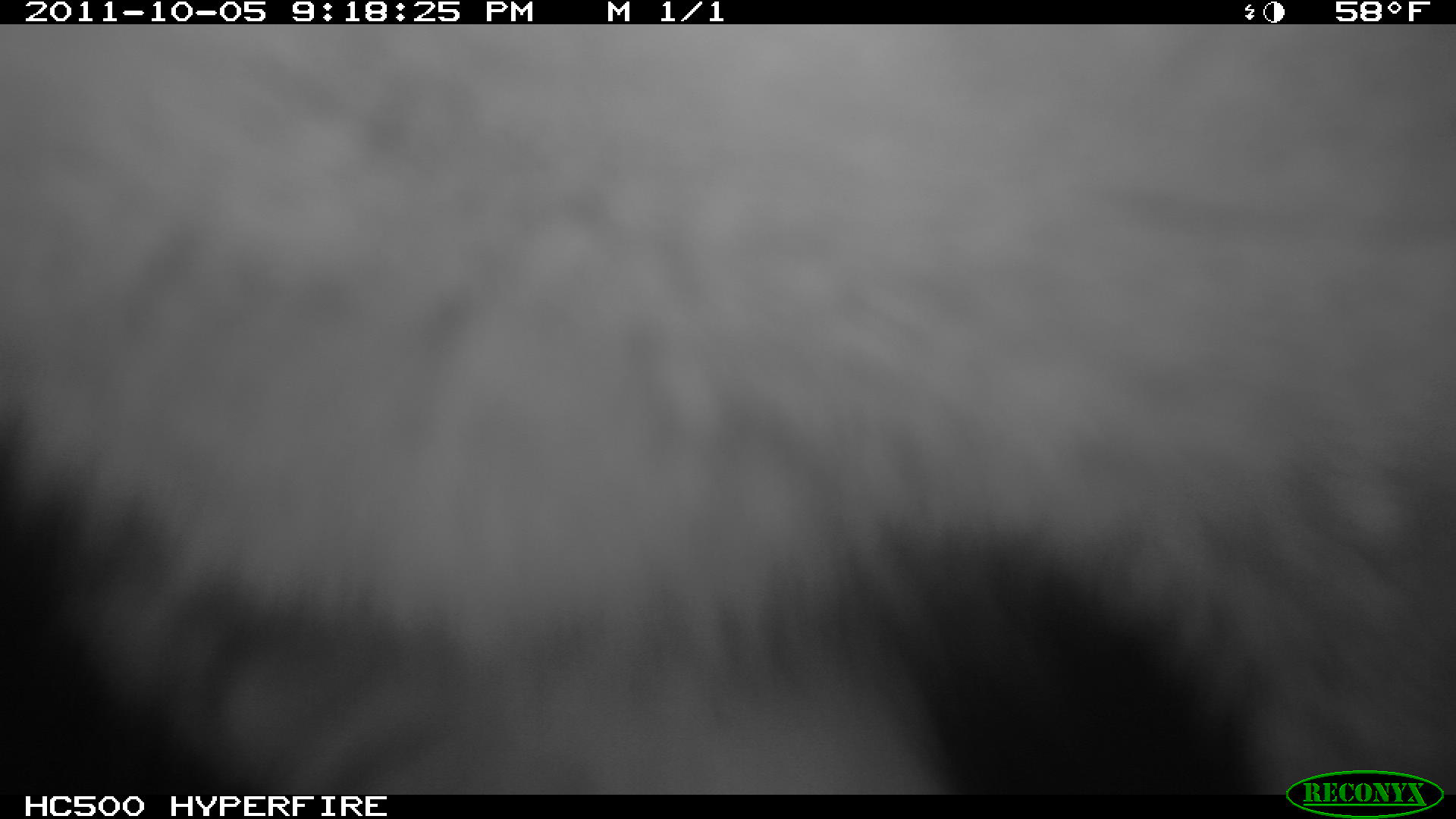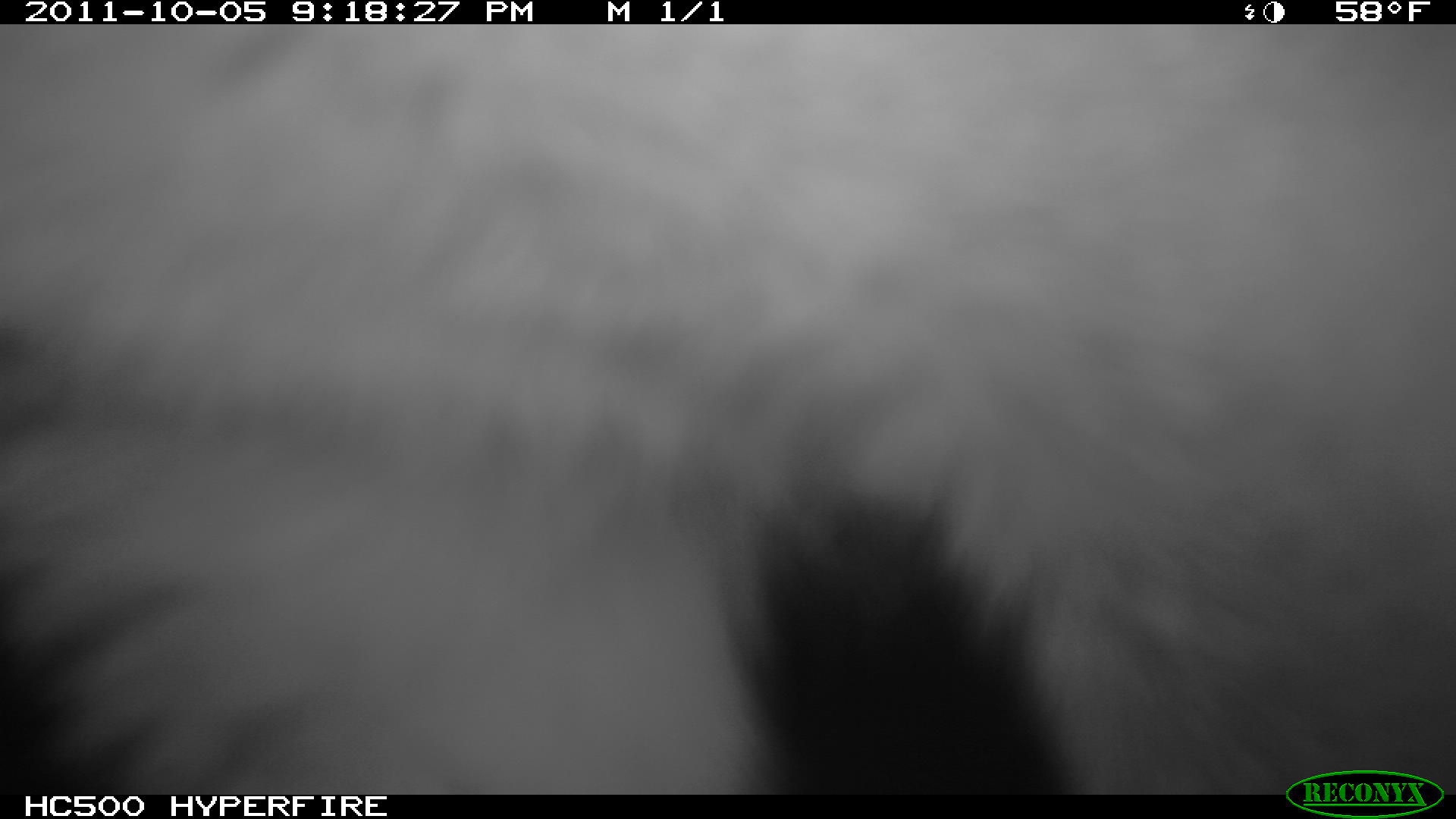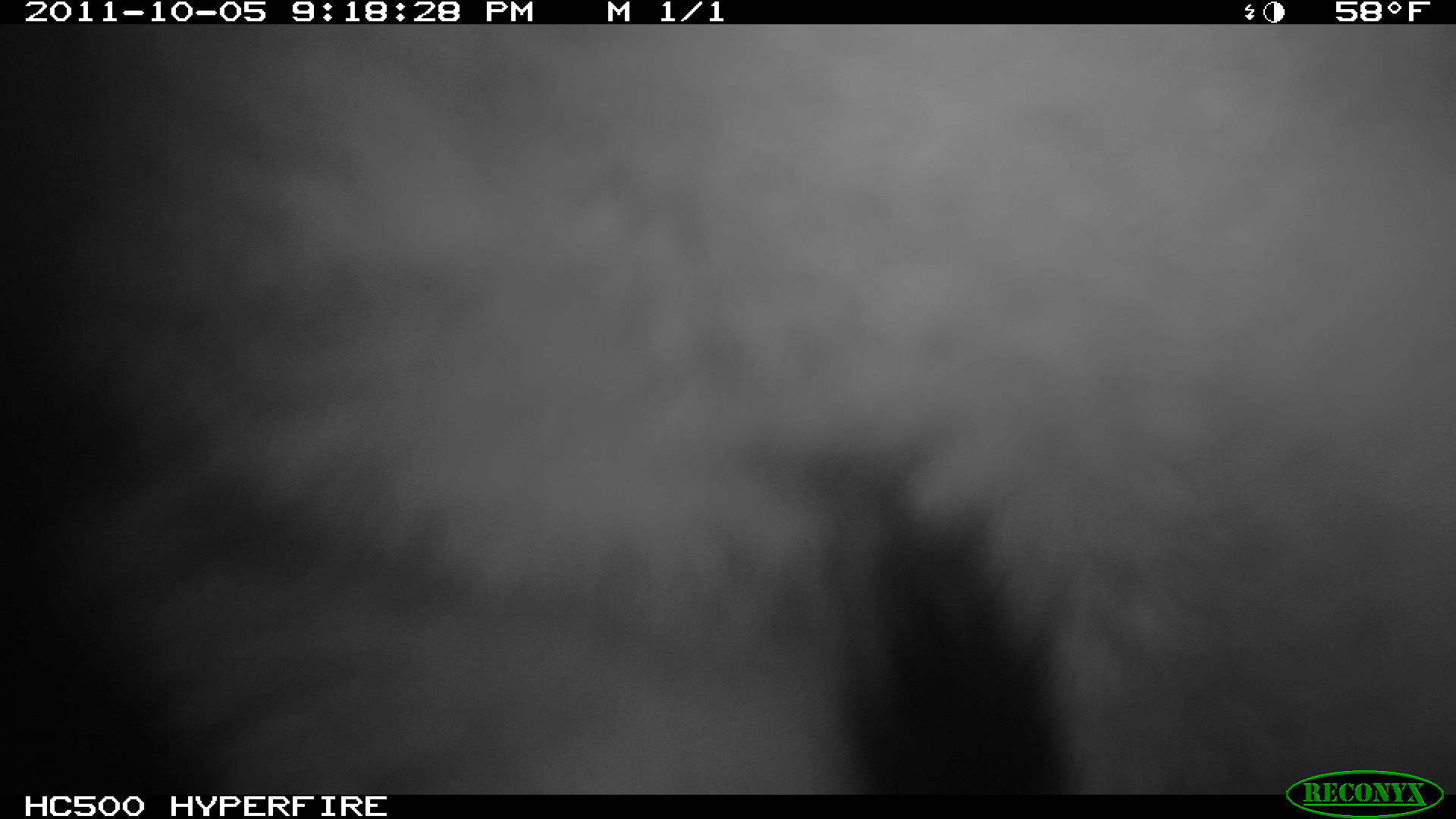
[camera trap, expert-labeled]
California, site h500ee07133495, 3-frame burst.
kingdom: Animalia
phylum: Chordata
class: Mammalia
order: Carnivora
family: Canidae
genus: Urocyon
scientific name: Urocyon littoralis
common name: island fox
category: fox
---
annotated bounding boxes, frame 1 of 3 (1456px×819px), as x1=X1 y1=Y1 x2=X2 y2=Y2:
fox: x1=0 y1=23 x2=1452 y2=788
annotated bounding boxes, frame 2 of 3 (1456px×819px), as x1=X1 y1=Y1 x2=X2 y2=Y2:
fox: x1=723 y1=470 x2=1076 y2=792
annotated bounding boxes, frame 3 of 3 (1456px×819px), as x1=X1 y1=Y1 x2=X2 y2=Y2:
fox: x1=151 y1=23 x2=1455 y2=792